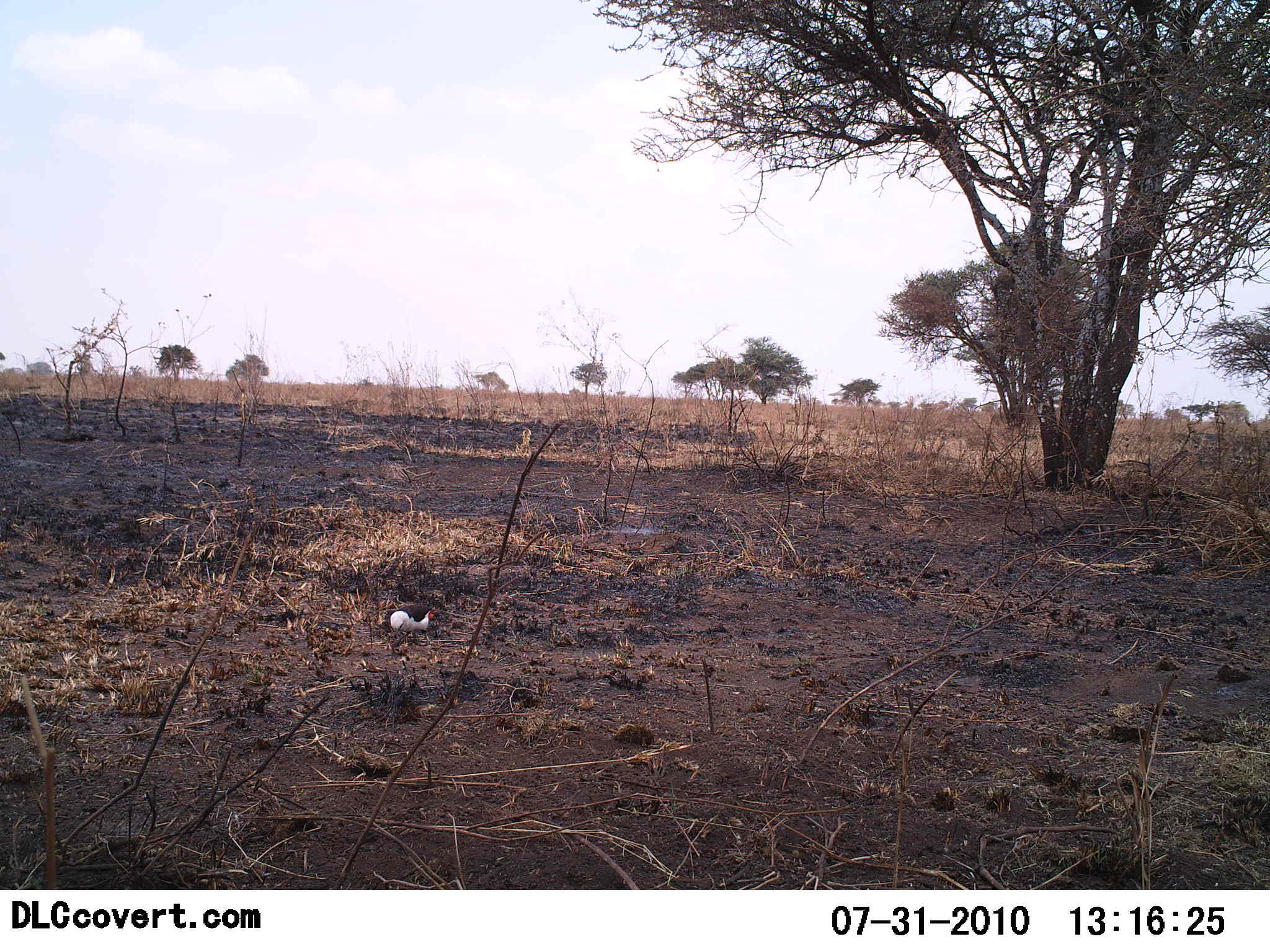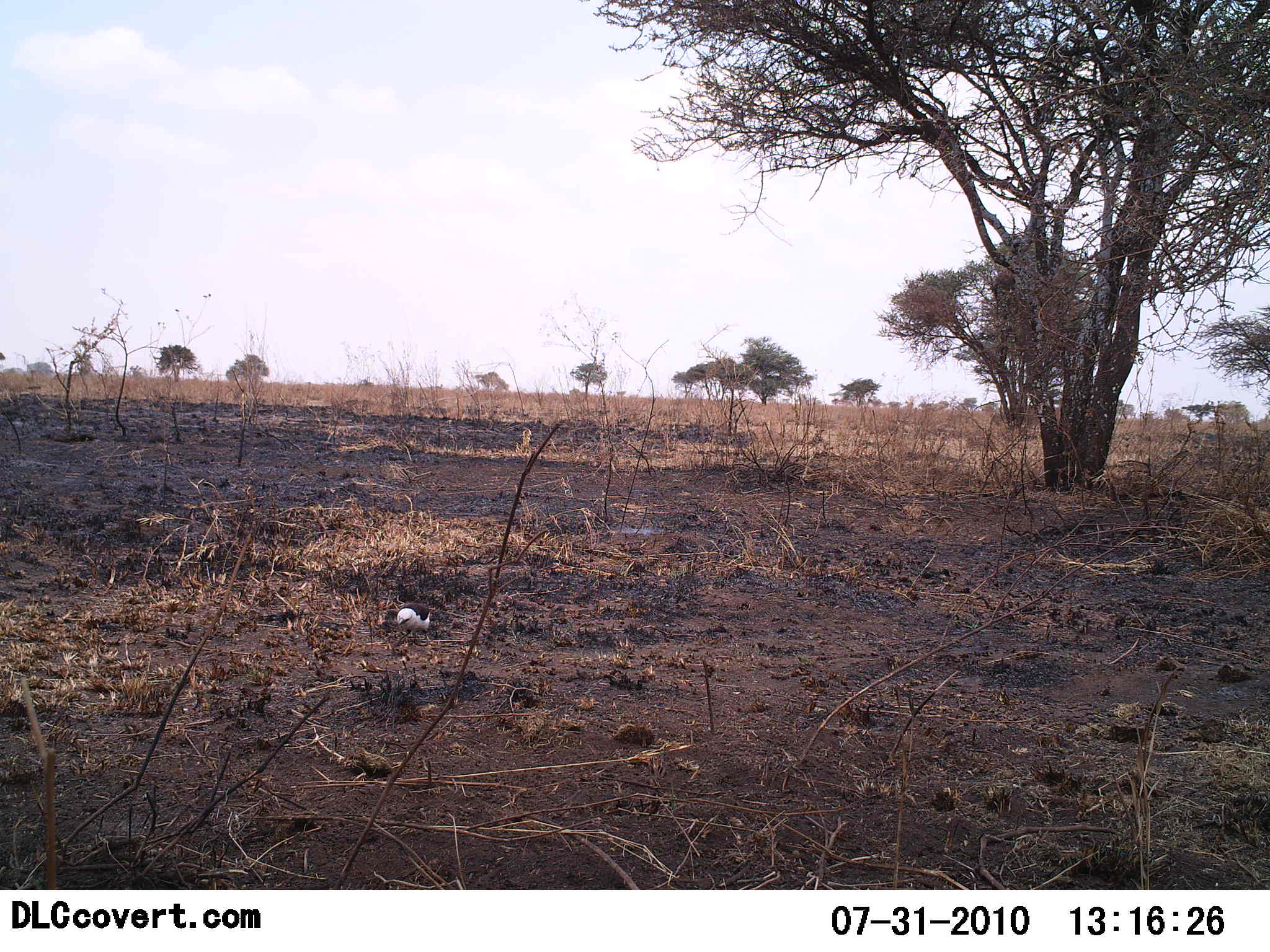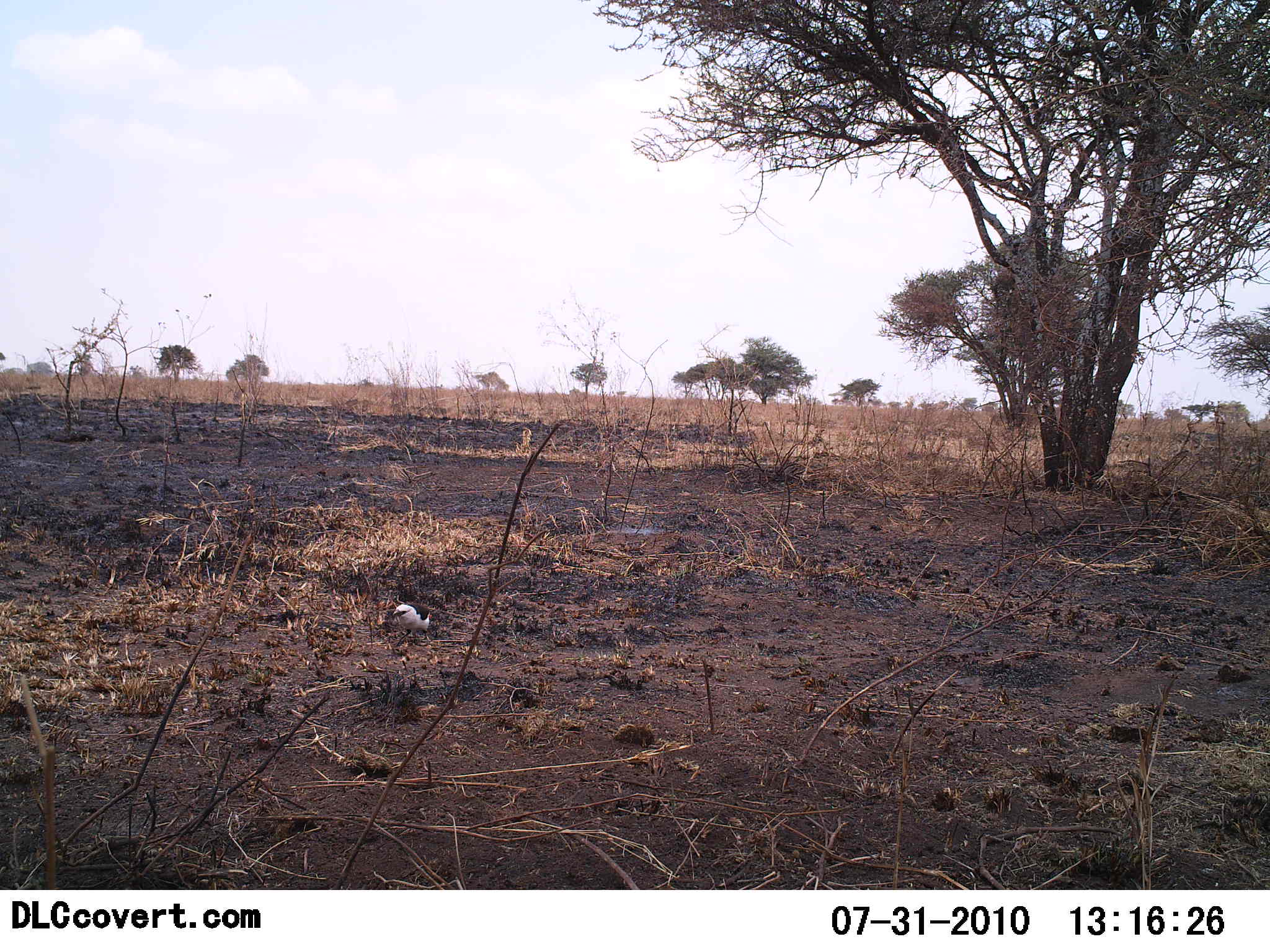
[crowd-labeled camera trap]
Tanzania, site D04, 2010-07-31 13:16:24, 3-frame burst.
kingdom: Animalia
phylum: Chordata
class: Aves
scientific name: Aves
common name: bird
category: otherbird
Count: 1.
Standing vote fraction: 20%.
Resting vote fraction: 0%.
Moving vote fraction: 20%.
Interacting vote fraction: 0%.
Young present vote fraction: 0%.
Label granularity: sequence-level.